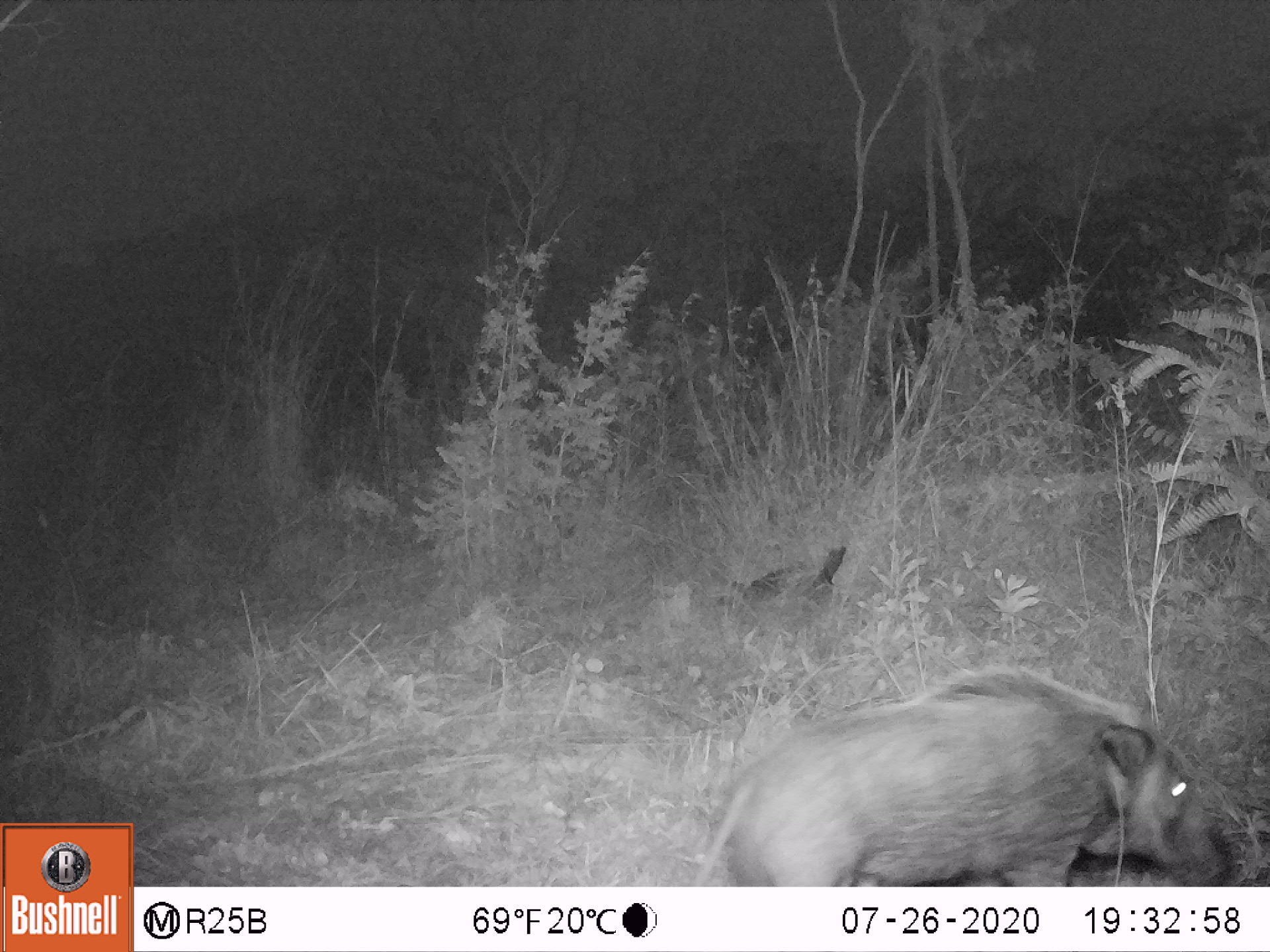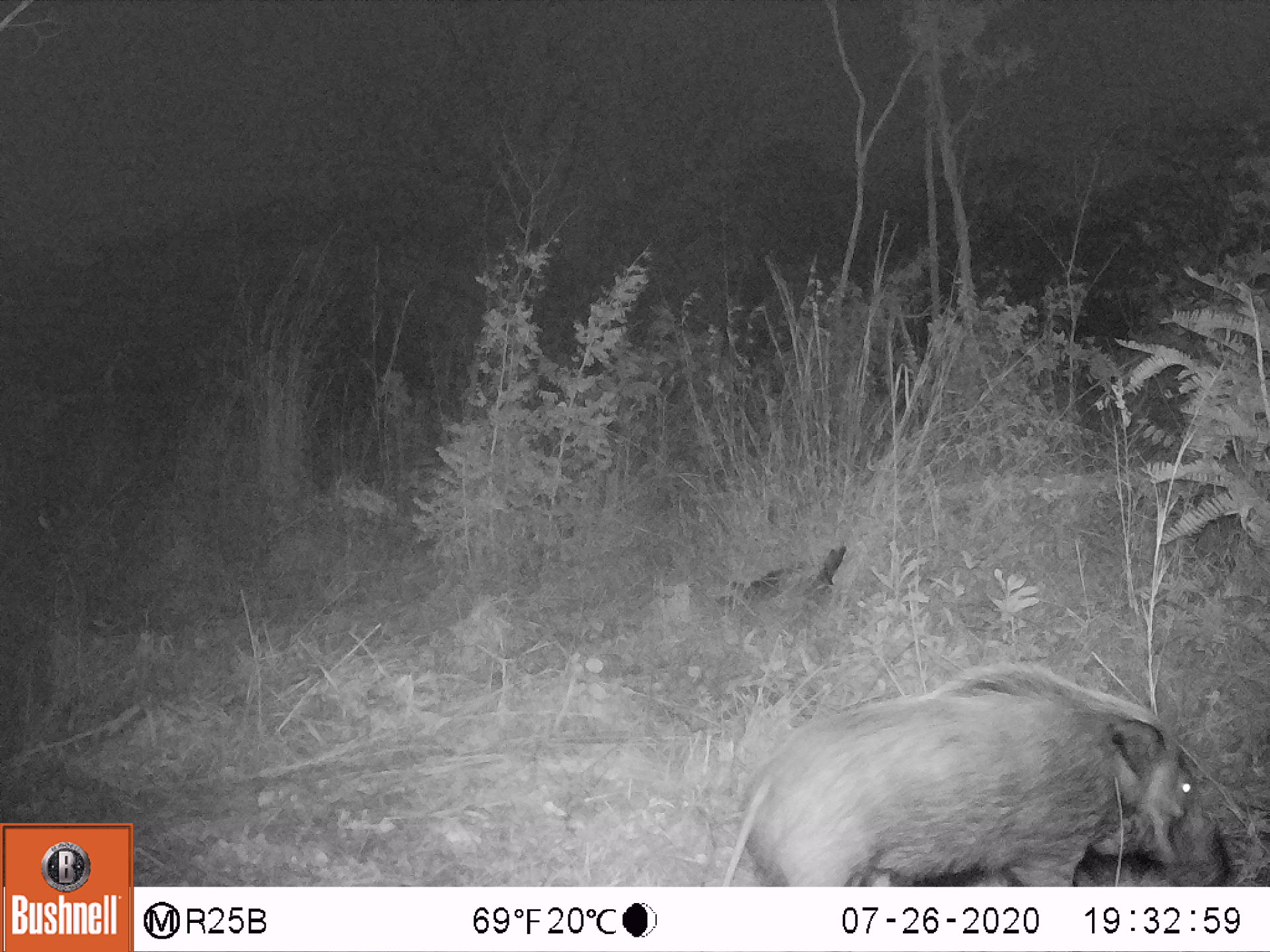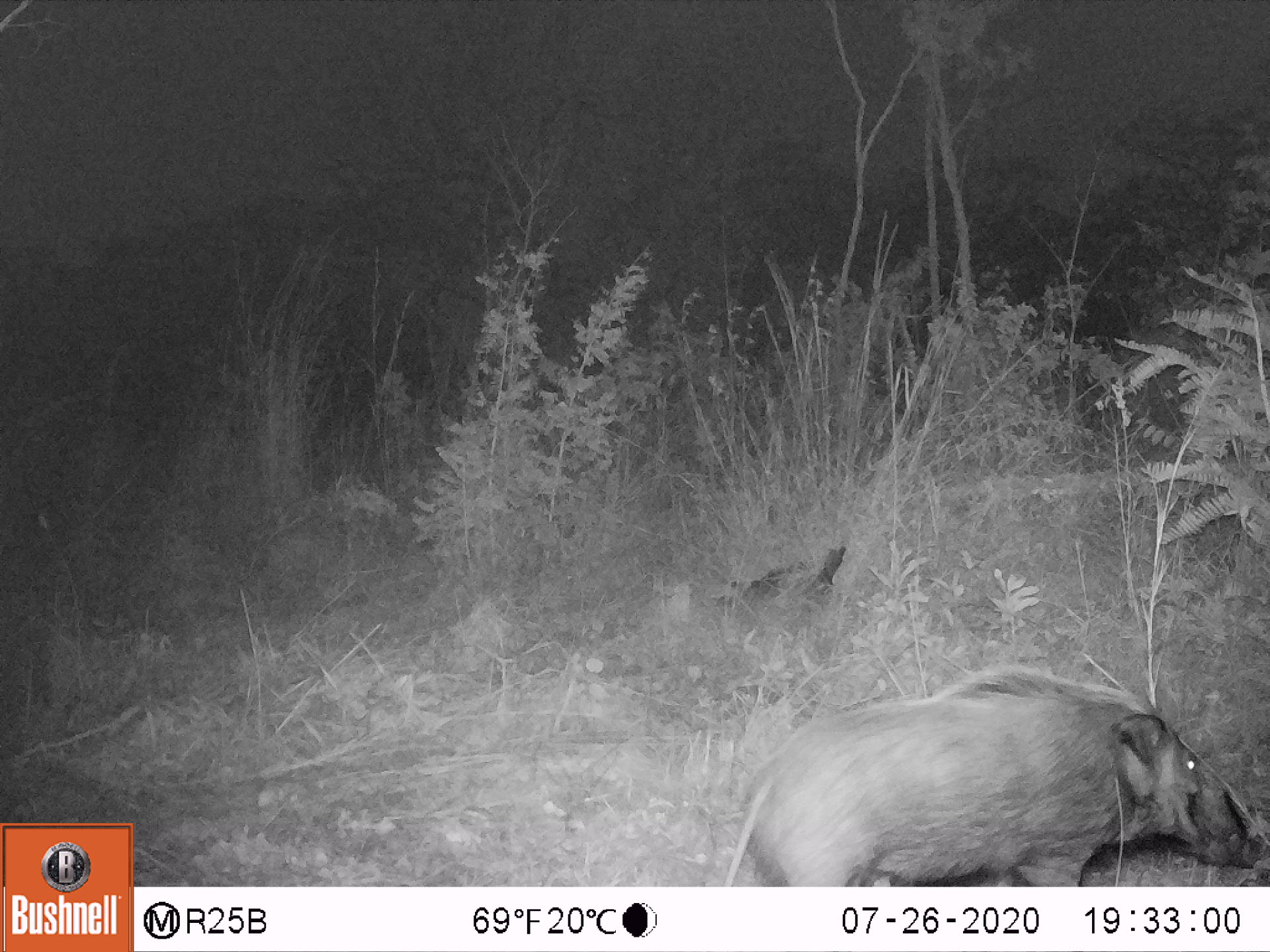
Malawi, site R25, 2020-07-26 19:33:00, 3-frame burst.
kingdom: Animalia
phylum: Chordata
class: Mammalia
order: Artiodactyla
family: Suidae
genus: Potamochoerus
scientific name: Potamochoerus larvatus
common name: bushpig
Bushpig (Potamochoerus larvatus), count 1.